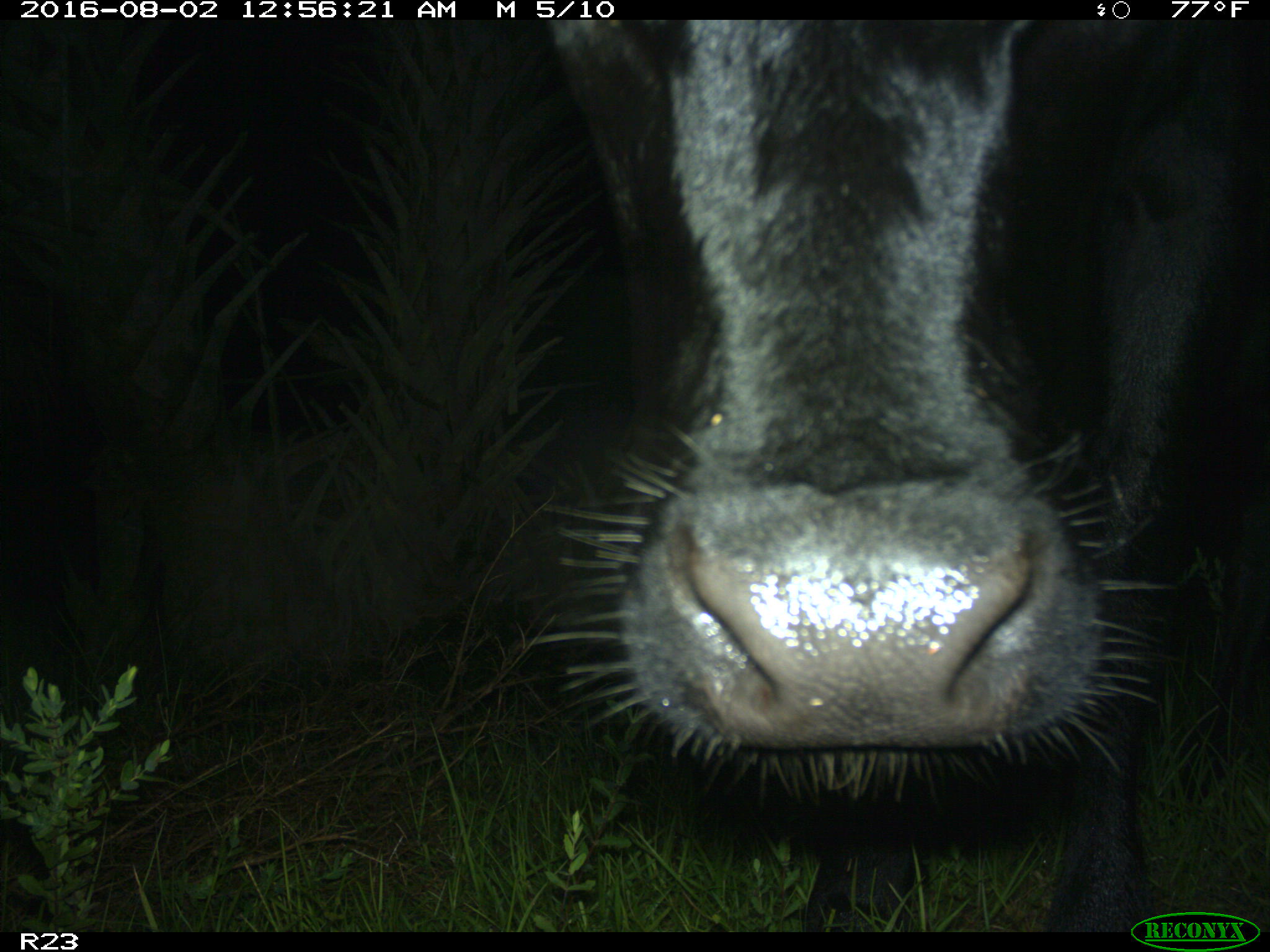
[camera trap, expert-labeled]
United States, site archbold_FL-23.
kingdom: Animalia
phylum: Chordata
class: Mammalia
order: Artiodactyla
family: Bovidae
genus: Bos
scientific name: Bos taurus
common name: domestic cow